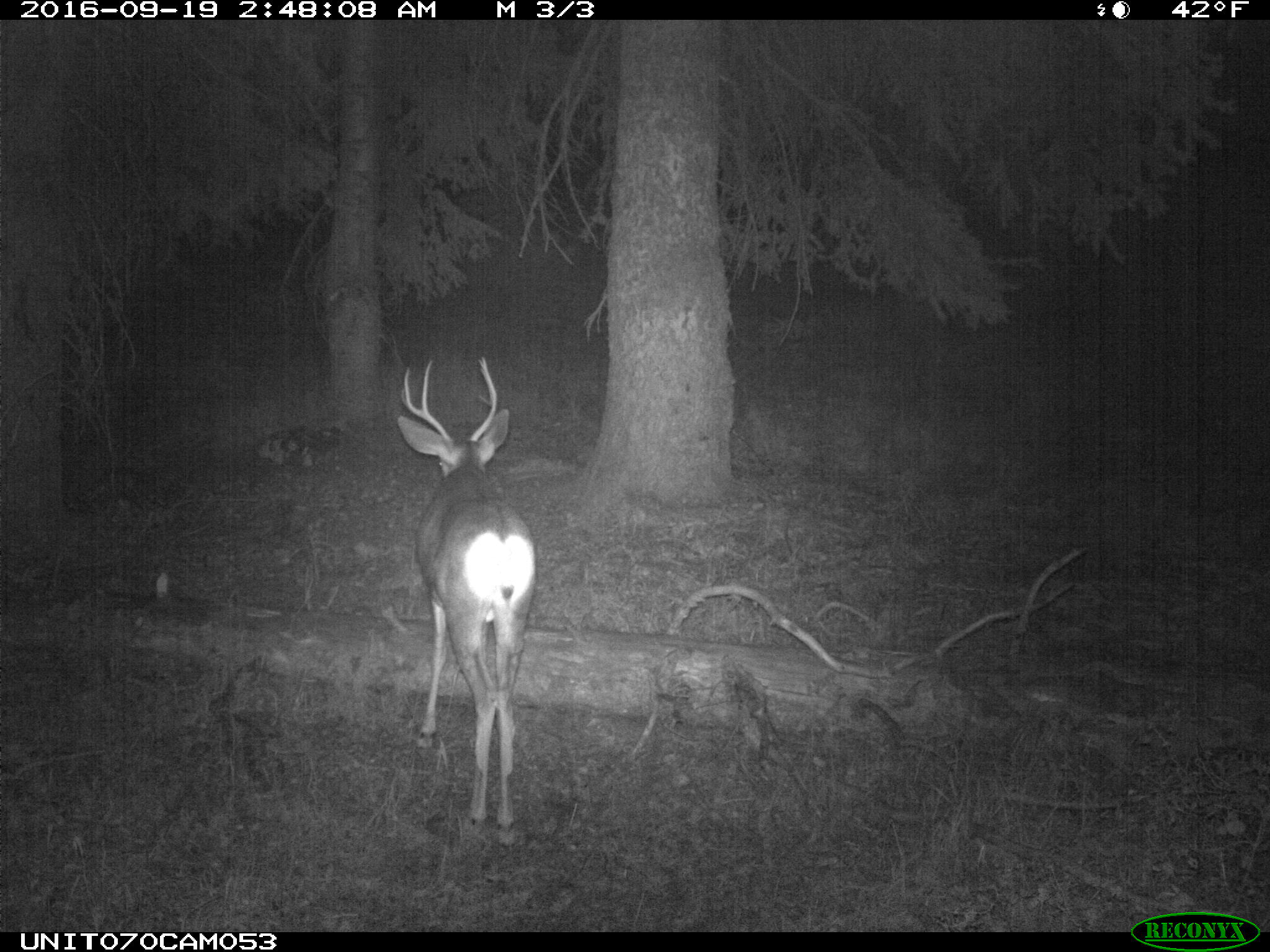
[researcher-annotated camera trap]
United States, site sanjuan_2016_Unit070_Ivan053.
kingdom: Animalia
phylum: Chordata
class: Mammalia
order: Artiodactyla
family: Cervidae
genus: Odocoileus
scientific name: Odocoileus hemionus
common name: mule deer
Odocoileus hemionus (mule deer).